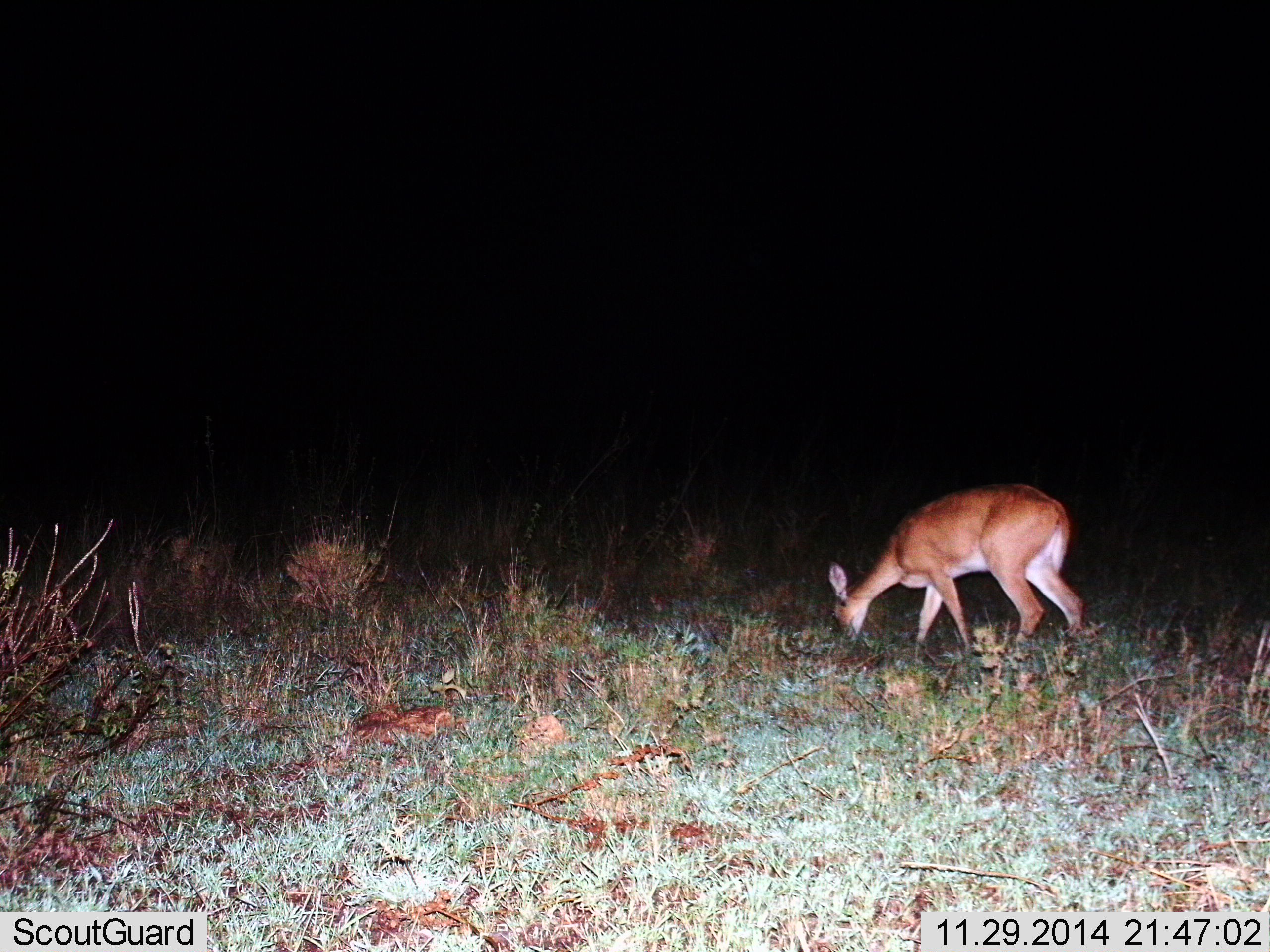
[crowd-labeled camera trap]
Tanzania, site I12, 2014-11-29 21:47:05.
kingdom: Animalia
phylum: Chordata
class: Mammalia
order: Artiodactyla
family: Bovidae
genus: Redunca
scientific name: Redunca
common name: reedbuck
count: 1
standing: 10%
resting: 0%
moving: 0%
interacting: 0%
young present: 0%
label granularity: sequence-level